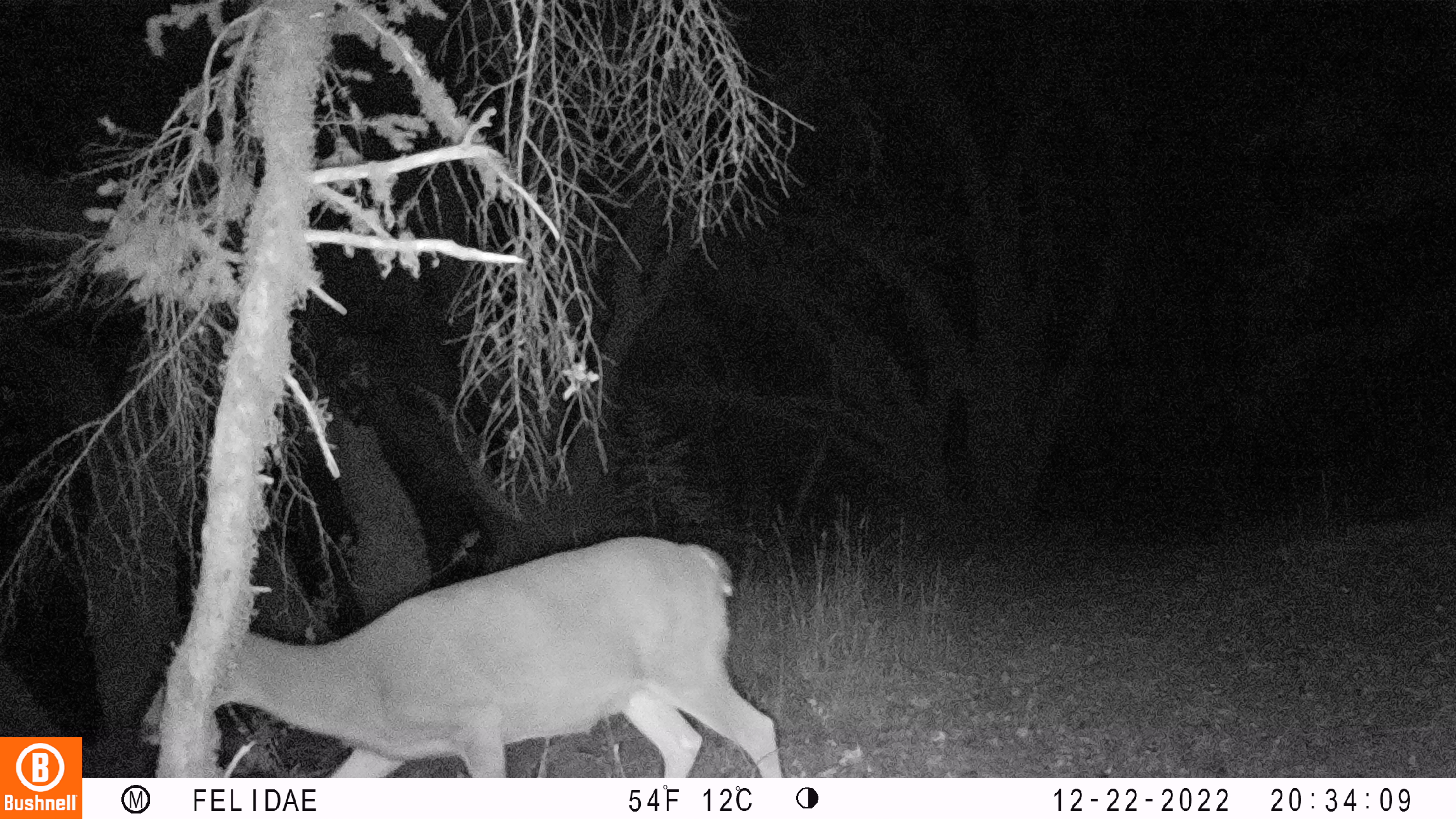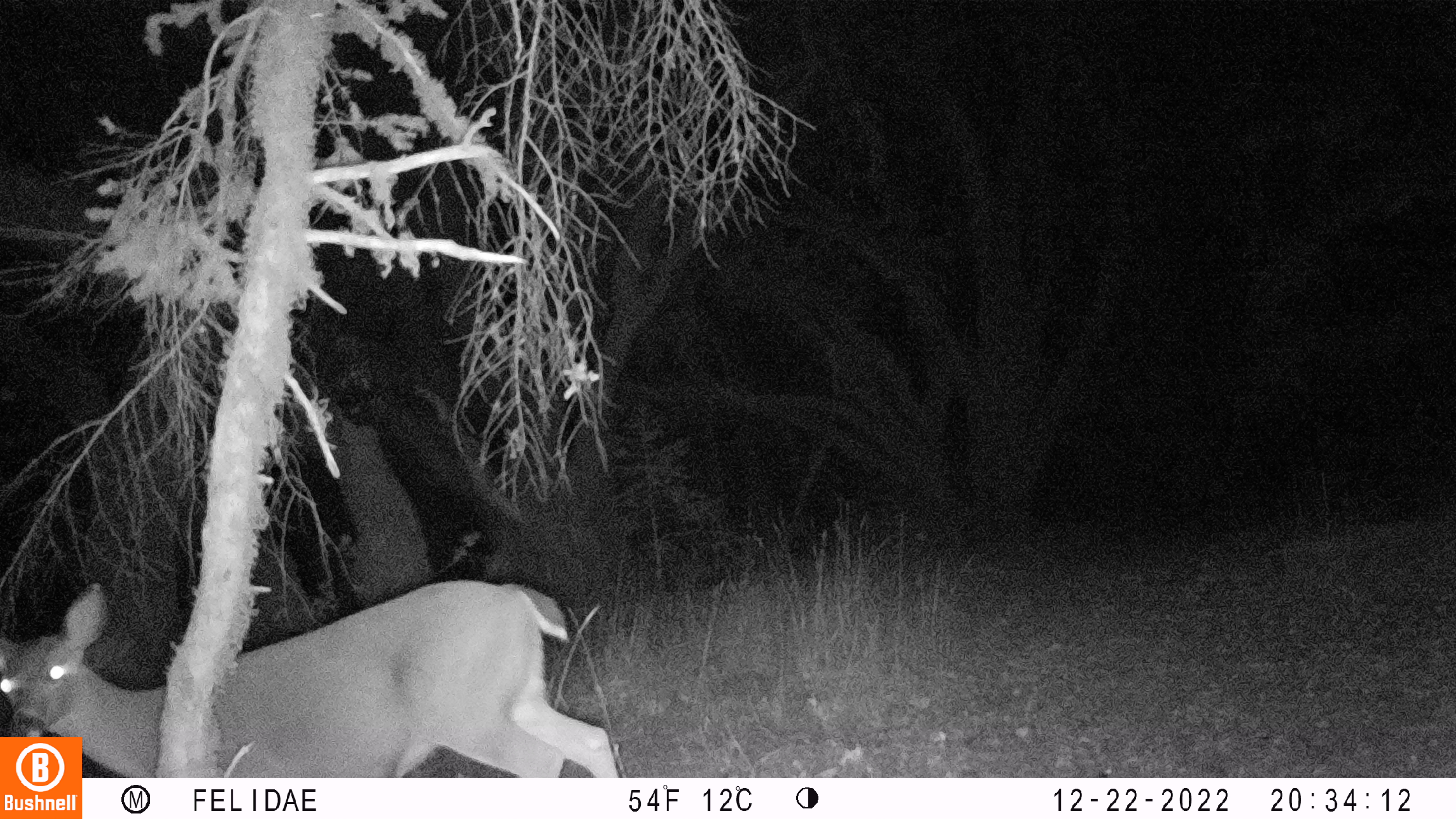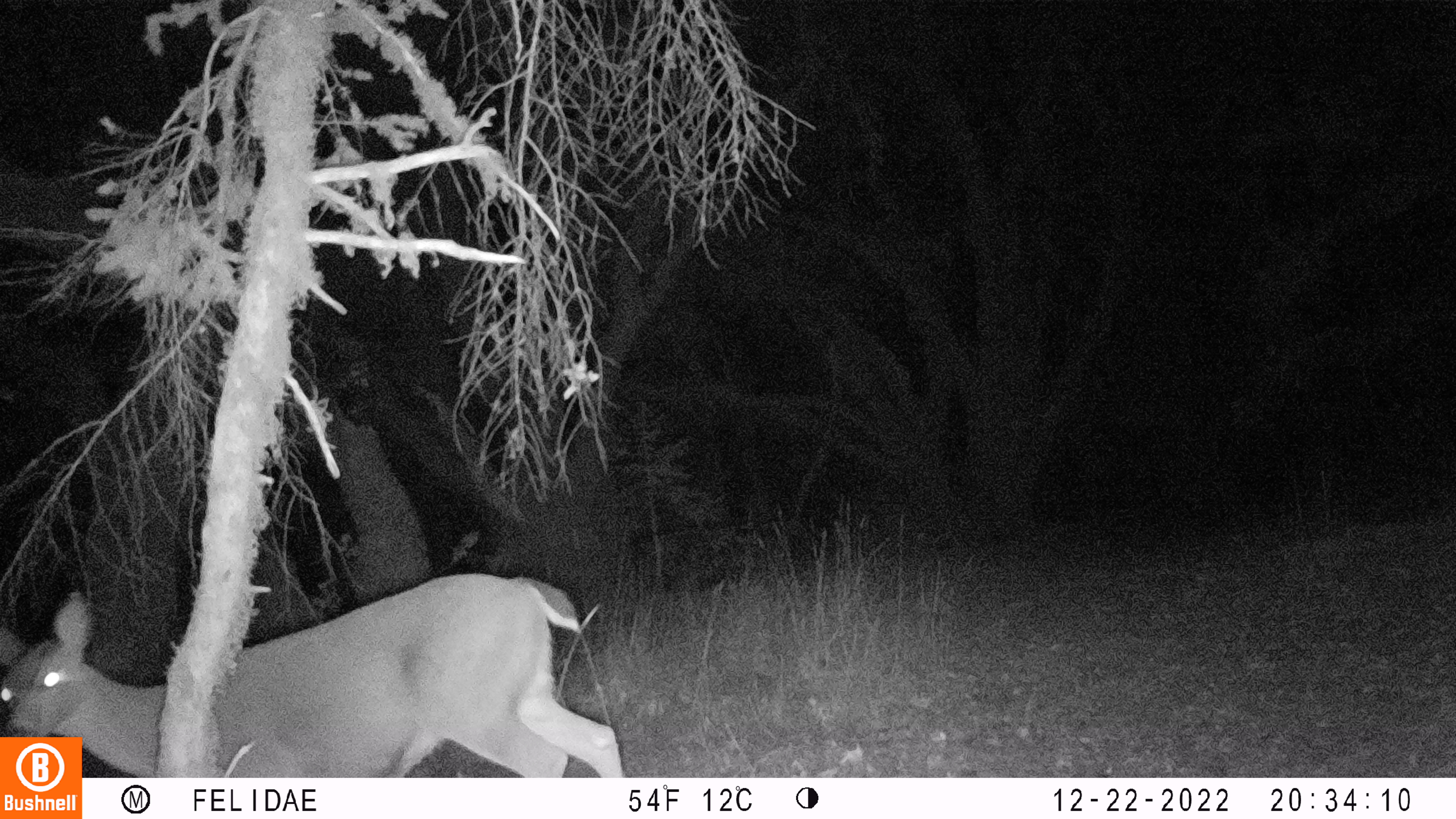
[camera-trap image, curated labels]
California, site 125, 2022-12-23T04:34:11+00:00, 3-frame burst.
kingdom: Animalia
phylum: Chordata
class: Mammalia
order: Artiodactyla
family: Cervidae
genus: Odocoileus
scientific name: Odocoileus hemionus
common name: mule deer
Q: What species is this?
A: Mule deer (Odocoileus hemionus).